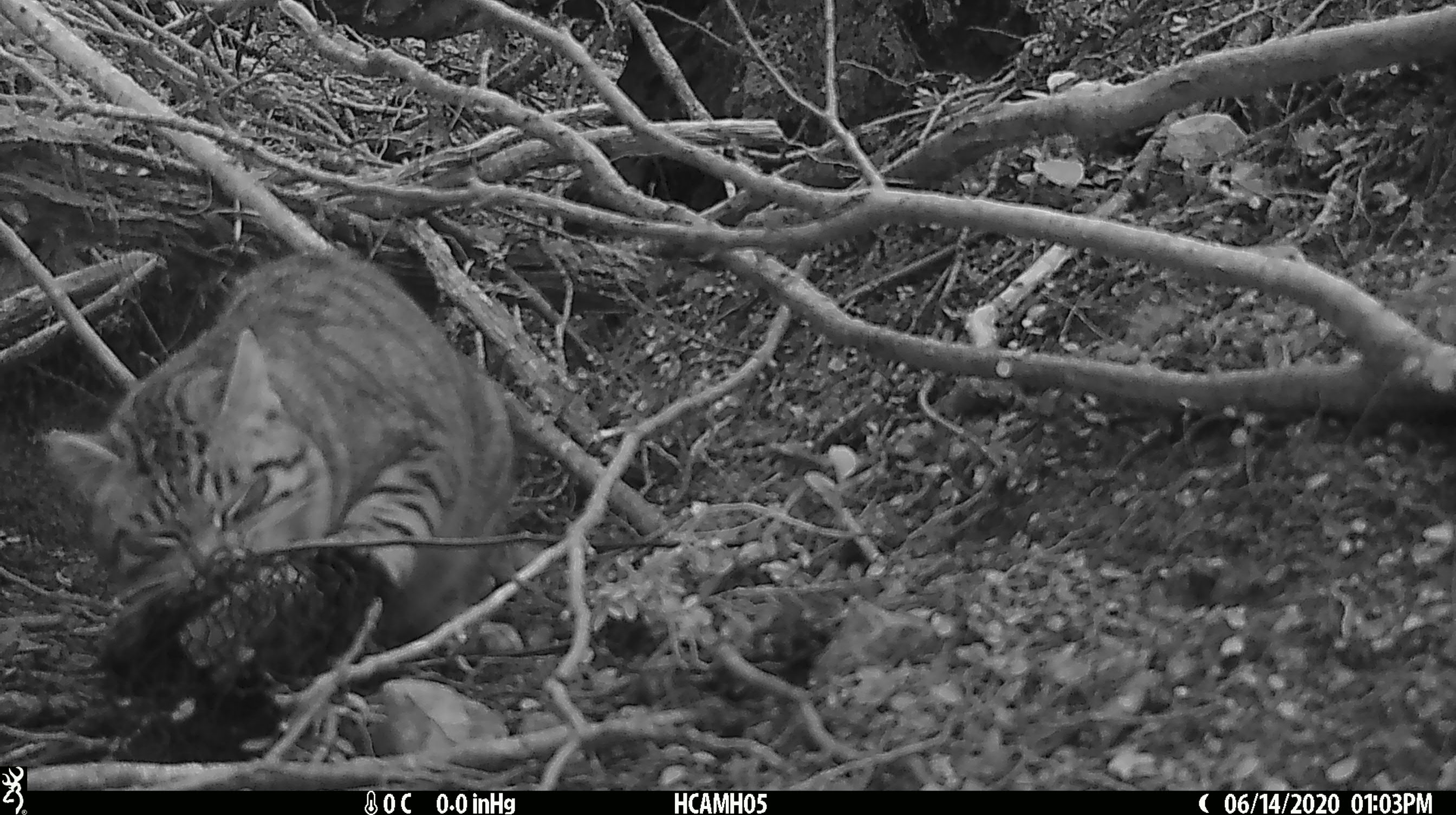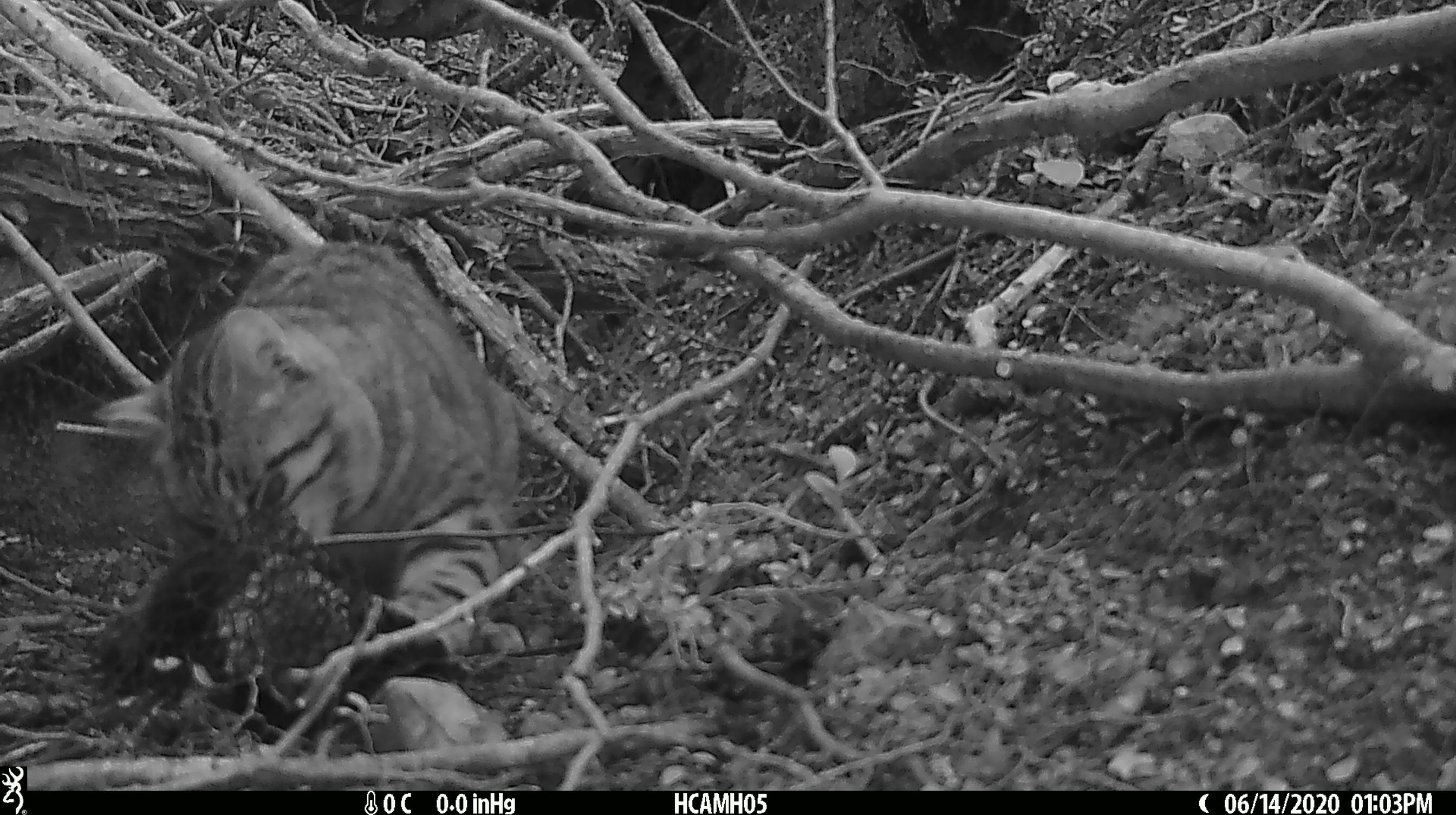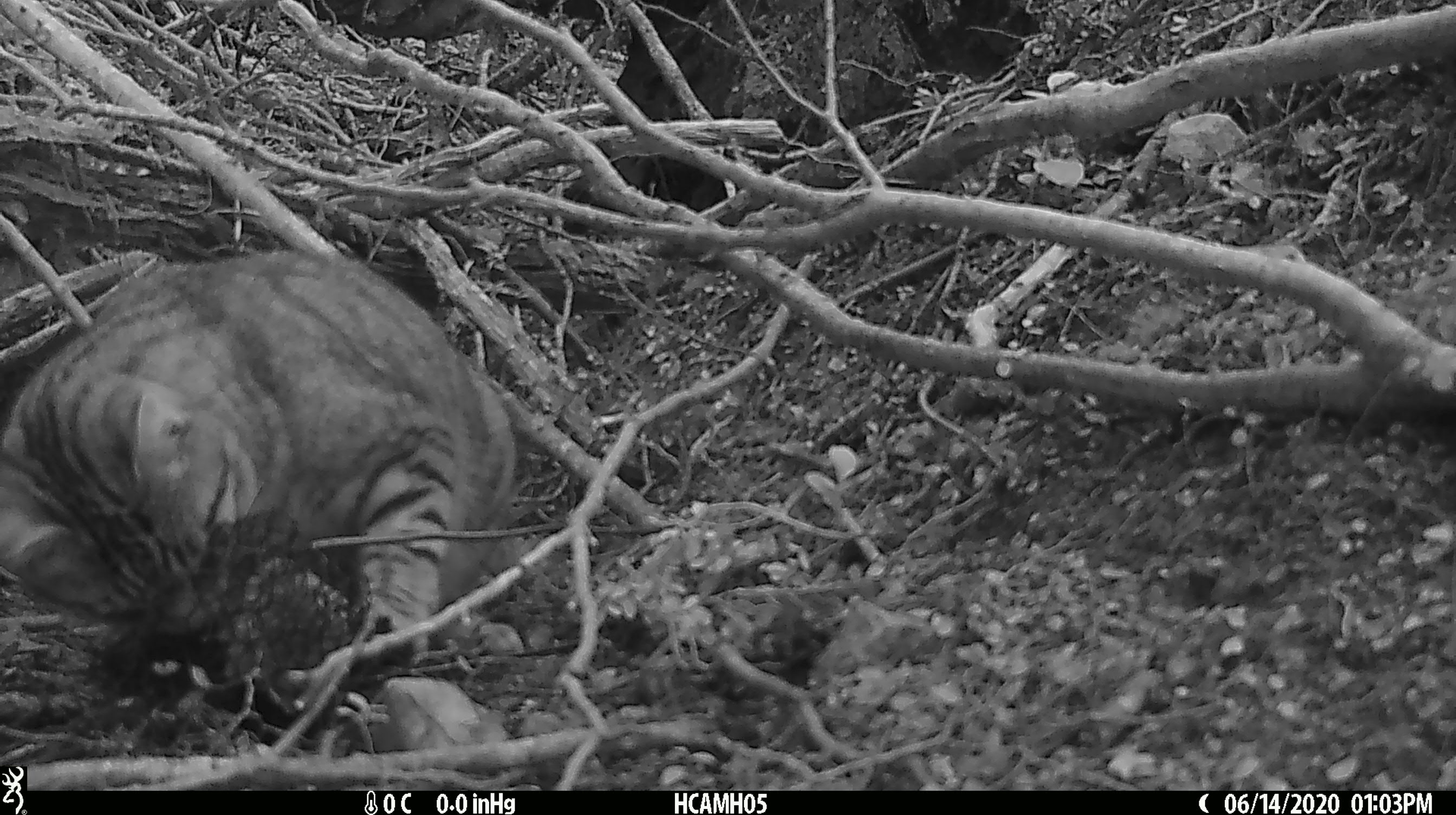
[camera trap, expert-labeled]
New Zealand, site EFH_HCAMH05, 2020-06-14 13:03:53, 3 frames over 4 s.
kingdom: Animalia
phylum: Chordata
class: Mammalia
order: Carnivora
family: Felidae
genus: Felis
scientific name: Felis catus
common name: domestic cat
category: cat